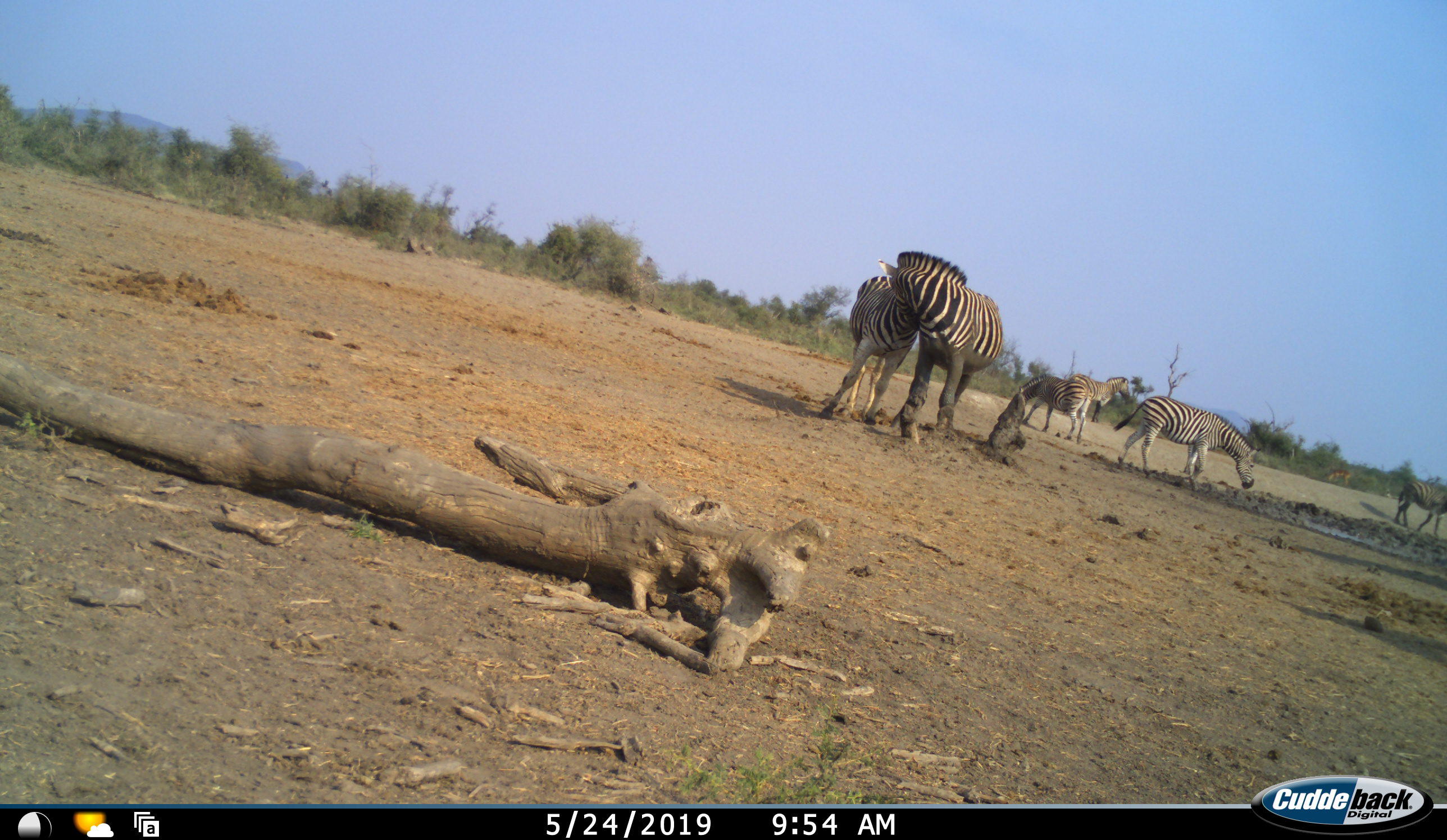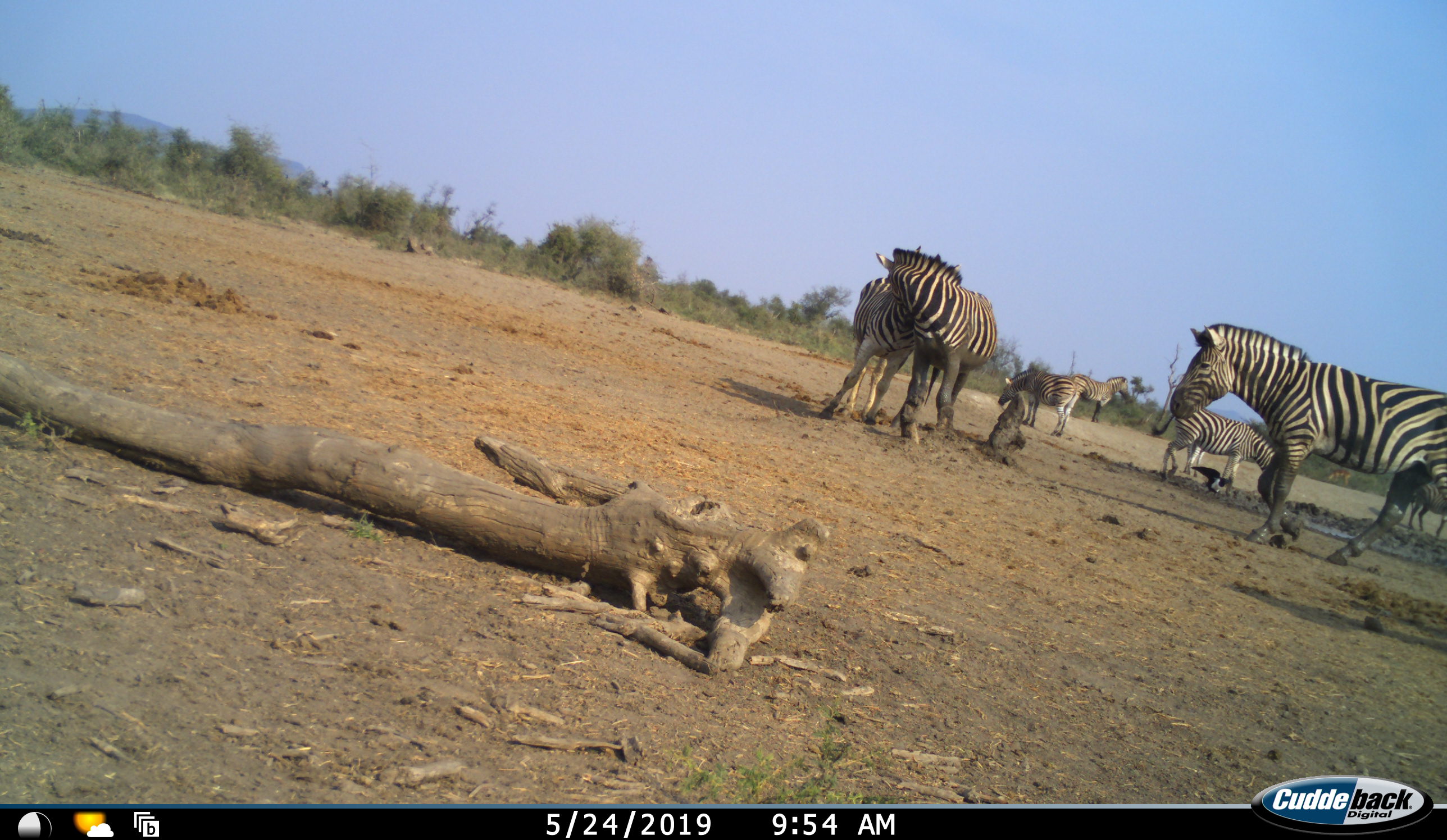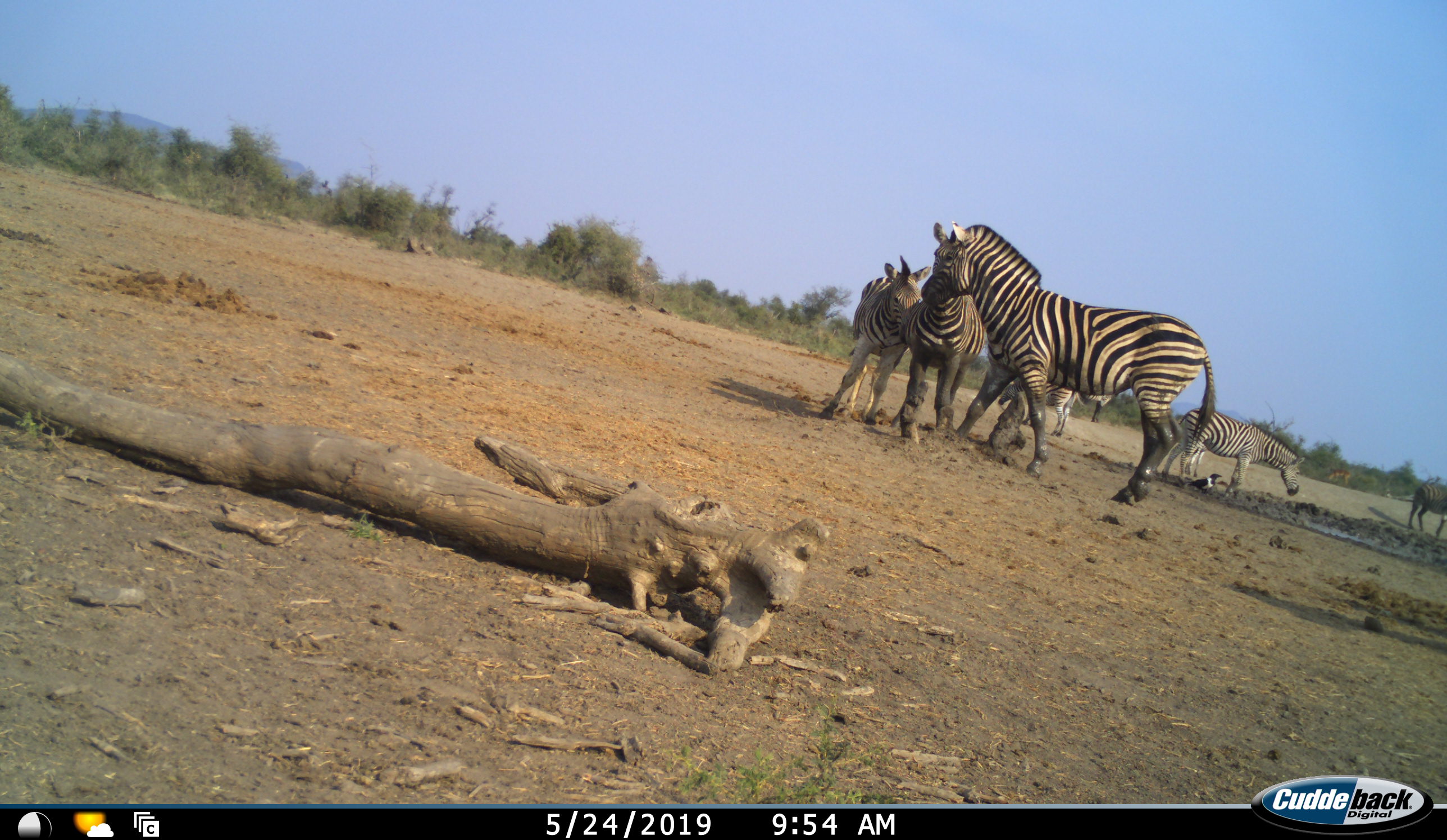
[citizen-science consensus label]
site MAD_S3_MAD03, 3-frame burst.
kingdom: Animalia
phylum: Chordata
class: Mammalia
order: Perissodactyla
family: Equidae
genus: Equus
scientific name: Equus quagga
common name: plains zebra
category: zebraplains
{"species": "zebraplains (plains zebra) (Equus quagga)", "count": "7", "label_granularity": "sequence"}